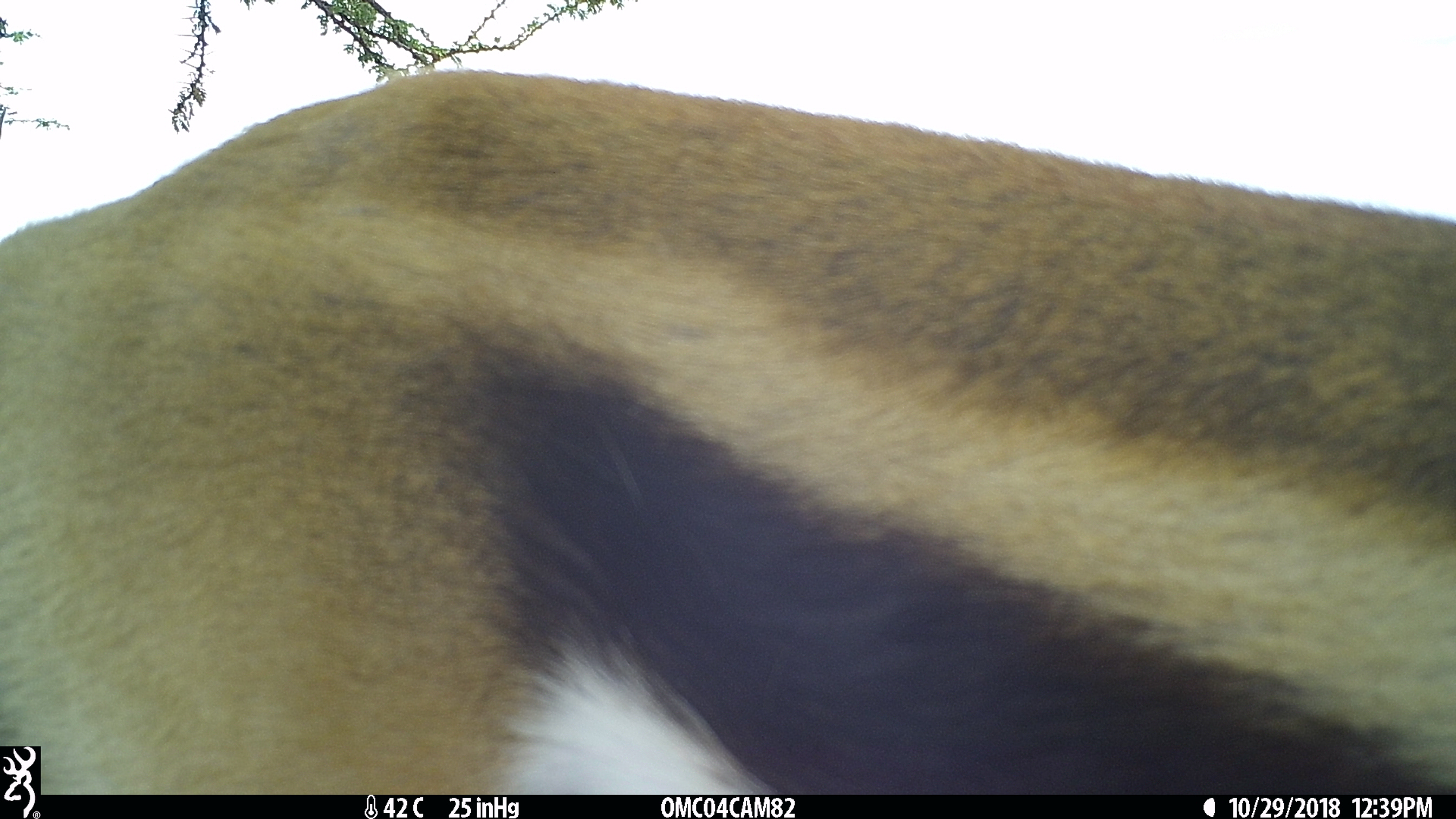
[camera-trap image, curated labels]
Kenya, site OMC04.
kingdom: Animalia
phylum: Chordata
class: Mammalia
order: Artiodactyla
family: Bovidae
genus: Eudorcas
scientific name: Eudorcas thomsonii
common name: thomon's gazelle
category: gazelle thomsons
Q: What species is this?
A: Gazelle thomsons (thomon's gazelle) (Eudorcas thomsonii).